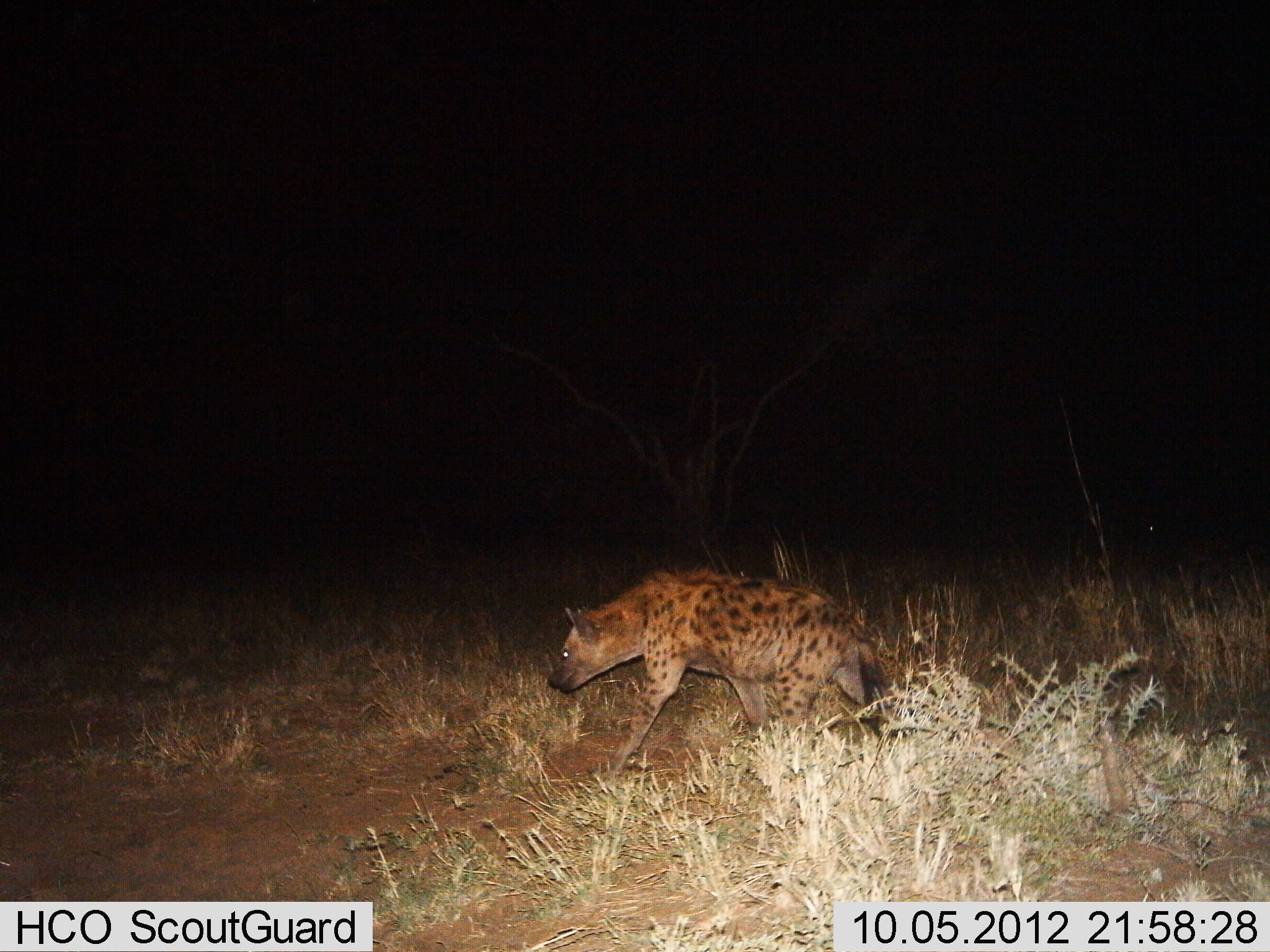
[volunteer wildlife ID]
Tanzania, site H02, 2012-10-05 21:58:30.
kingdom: Animalia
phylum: Chordata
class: Mammalia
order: Carnivora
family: Hyaenidae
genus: Crocuta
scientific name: Crocuta crocuta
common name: spotted hyena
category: hyenaspotted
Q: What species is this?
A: Hyenaspotted (spotted hyena) (Crocuta crocuta).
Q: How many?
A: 1.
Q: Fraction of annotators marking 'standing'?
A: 10%.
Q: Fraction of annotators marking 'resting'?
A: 0%.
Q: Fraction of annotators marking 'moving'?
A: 90%.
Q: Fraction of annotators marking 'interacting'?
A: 0%.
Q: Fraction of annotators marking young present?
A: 0%.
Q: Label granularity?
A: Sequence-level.